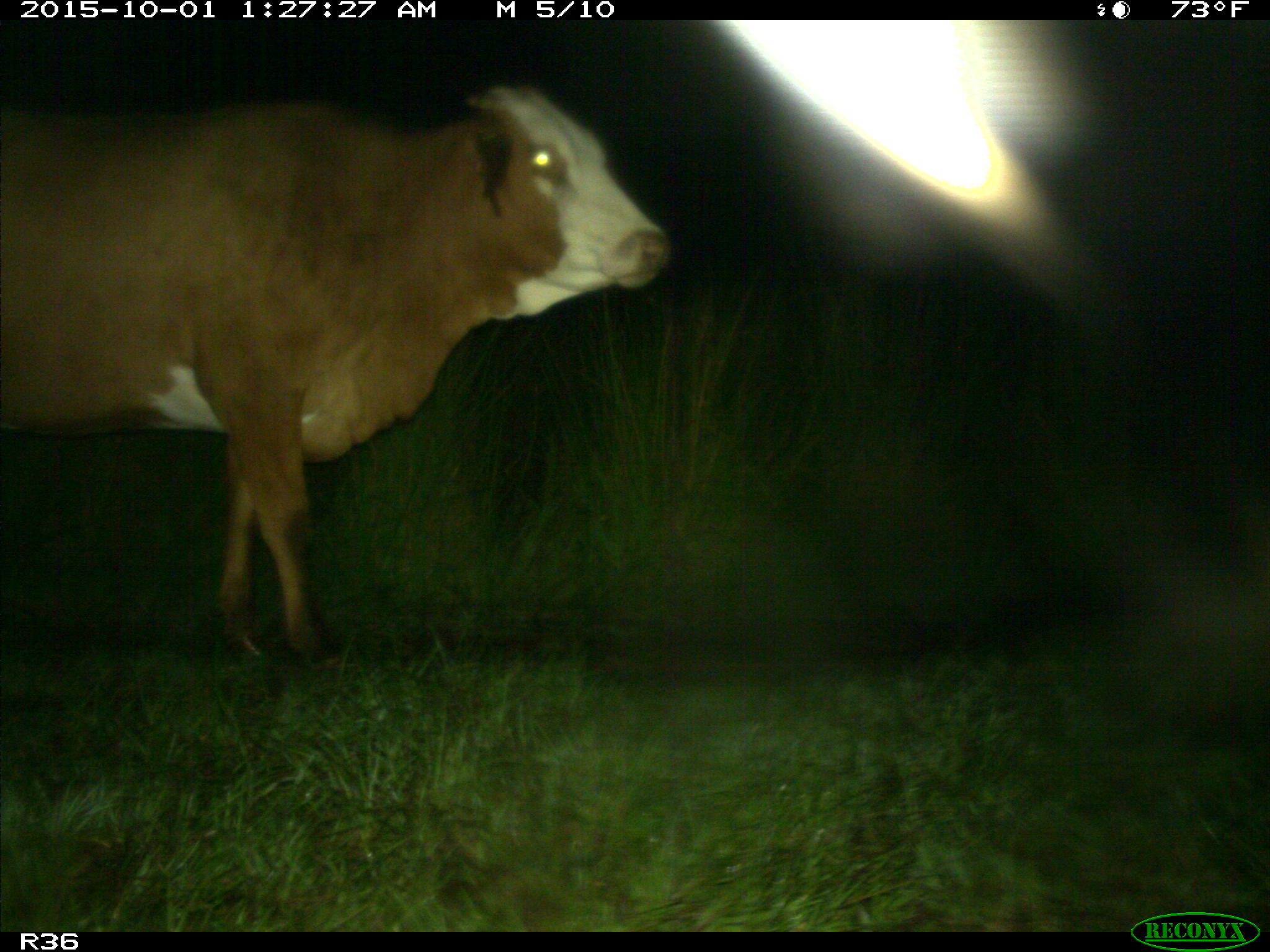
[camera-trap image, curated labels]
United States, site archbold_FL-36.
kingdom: Animalia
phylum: Chordata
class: Mammalia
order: Artiodactyla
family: Bovidae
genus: Bos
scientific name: Bos taurus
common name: domestic cow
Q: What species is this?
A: Bos taurus (domestic cow).